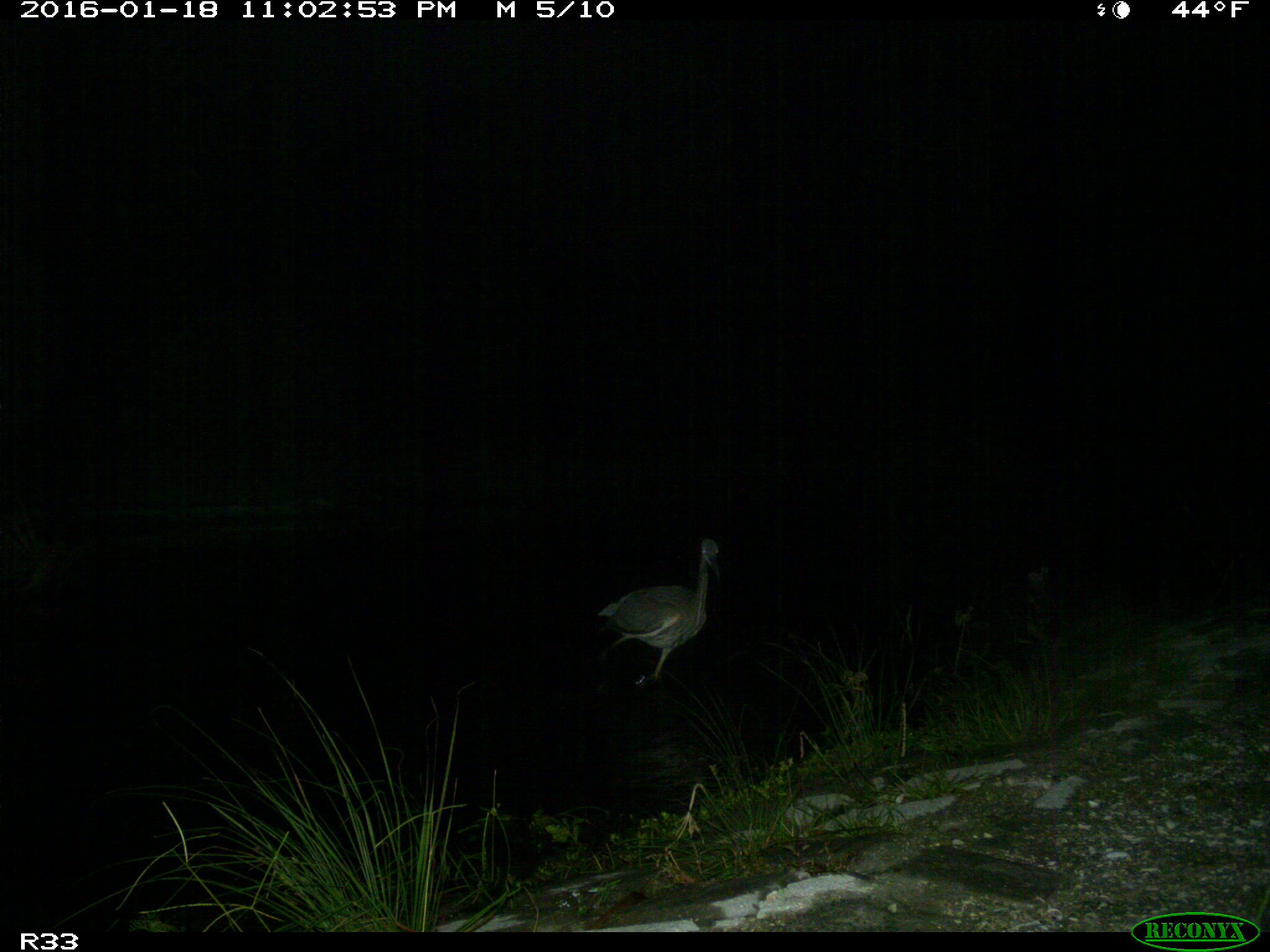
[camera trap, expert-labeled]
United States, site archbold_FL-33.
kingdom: Animalia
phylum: Chordata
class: Aves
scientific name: Aves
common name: birds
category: unidentified bird